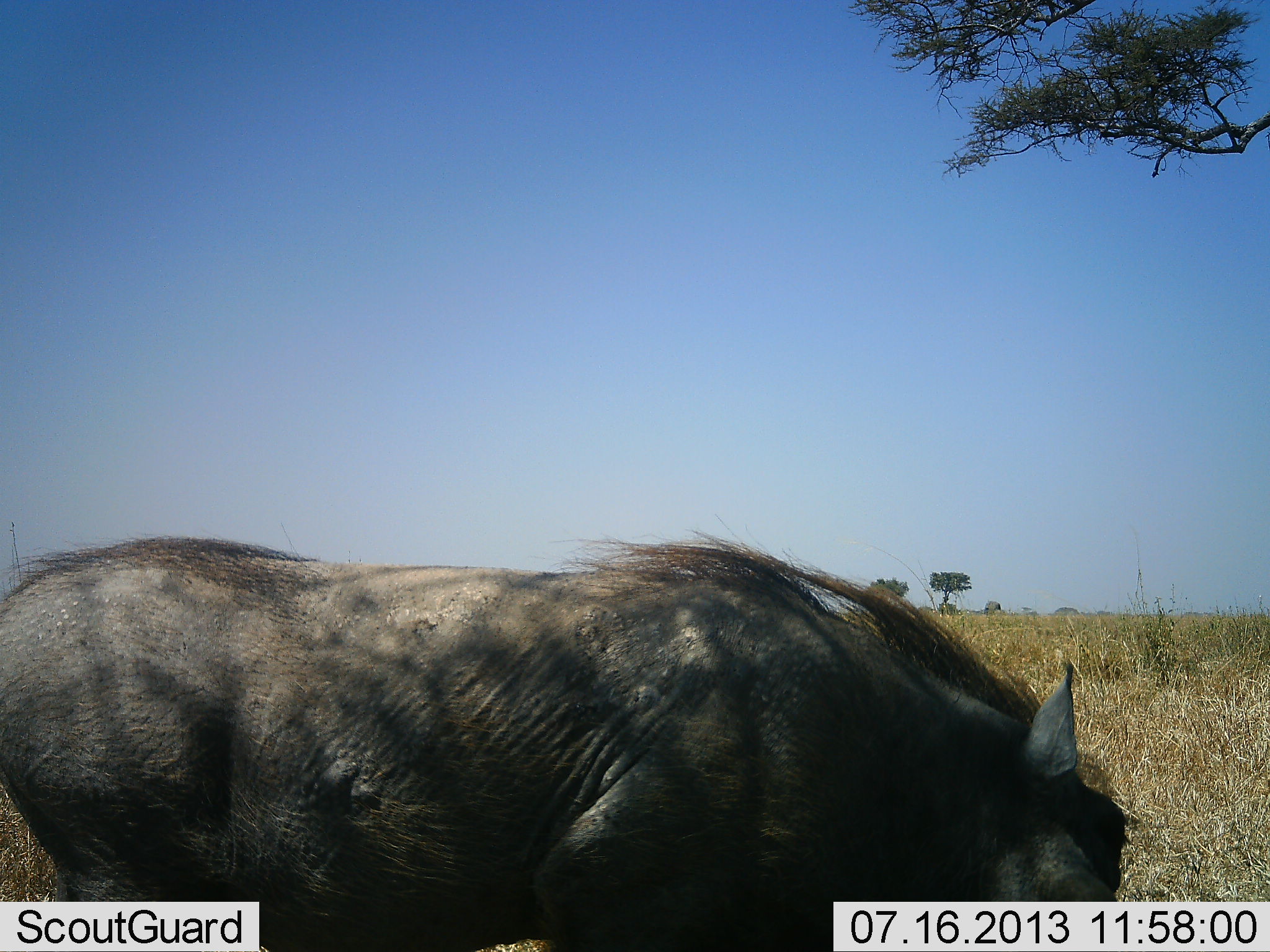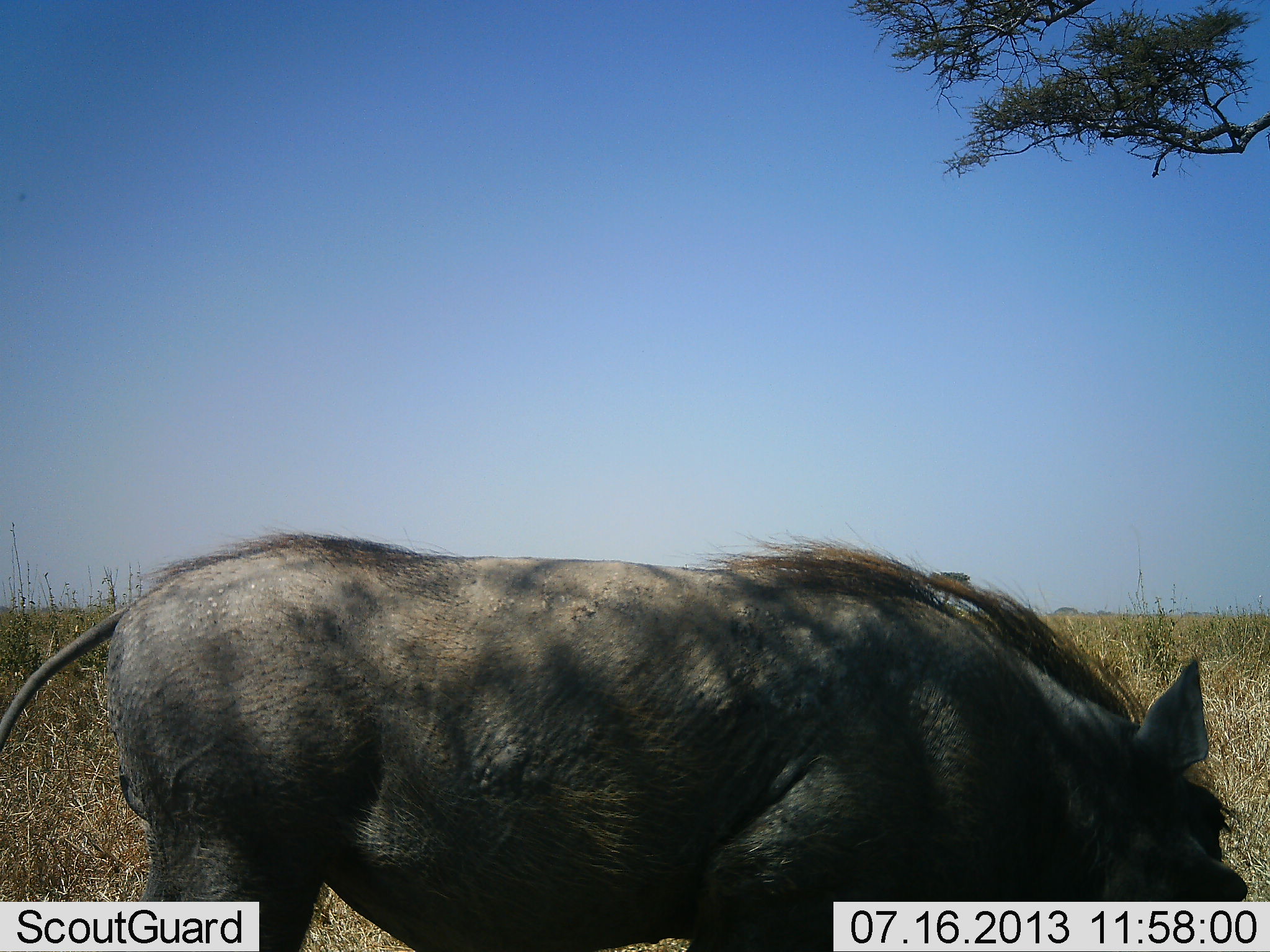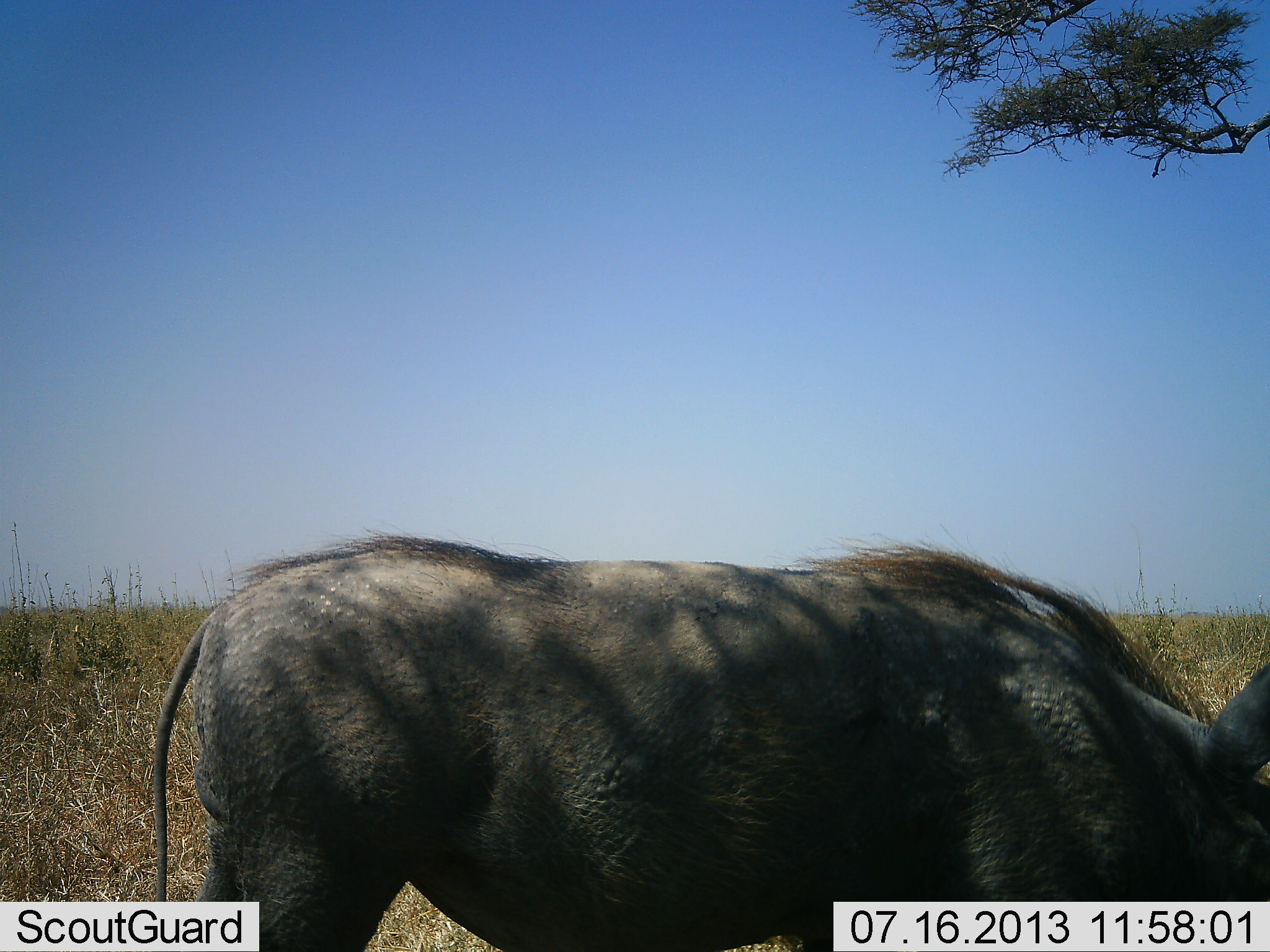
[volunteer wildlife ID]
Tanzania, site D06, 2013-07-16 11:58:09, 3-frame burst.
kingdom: Animalia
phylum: Chordata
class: Mammalia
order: Artiodactyla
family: Suidae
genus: Phacochoerus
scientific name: Phacochoerus africanus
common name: warthog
Warthog (Phacochoerus africanus), count 1. Behavior (volunteer vote fractions): standing 22%, resting 0%, moving 73%, interacting 0%. Young present (vote fraction): 0%. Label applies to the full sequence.